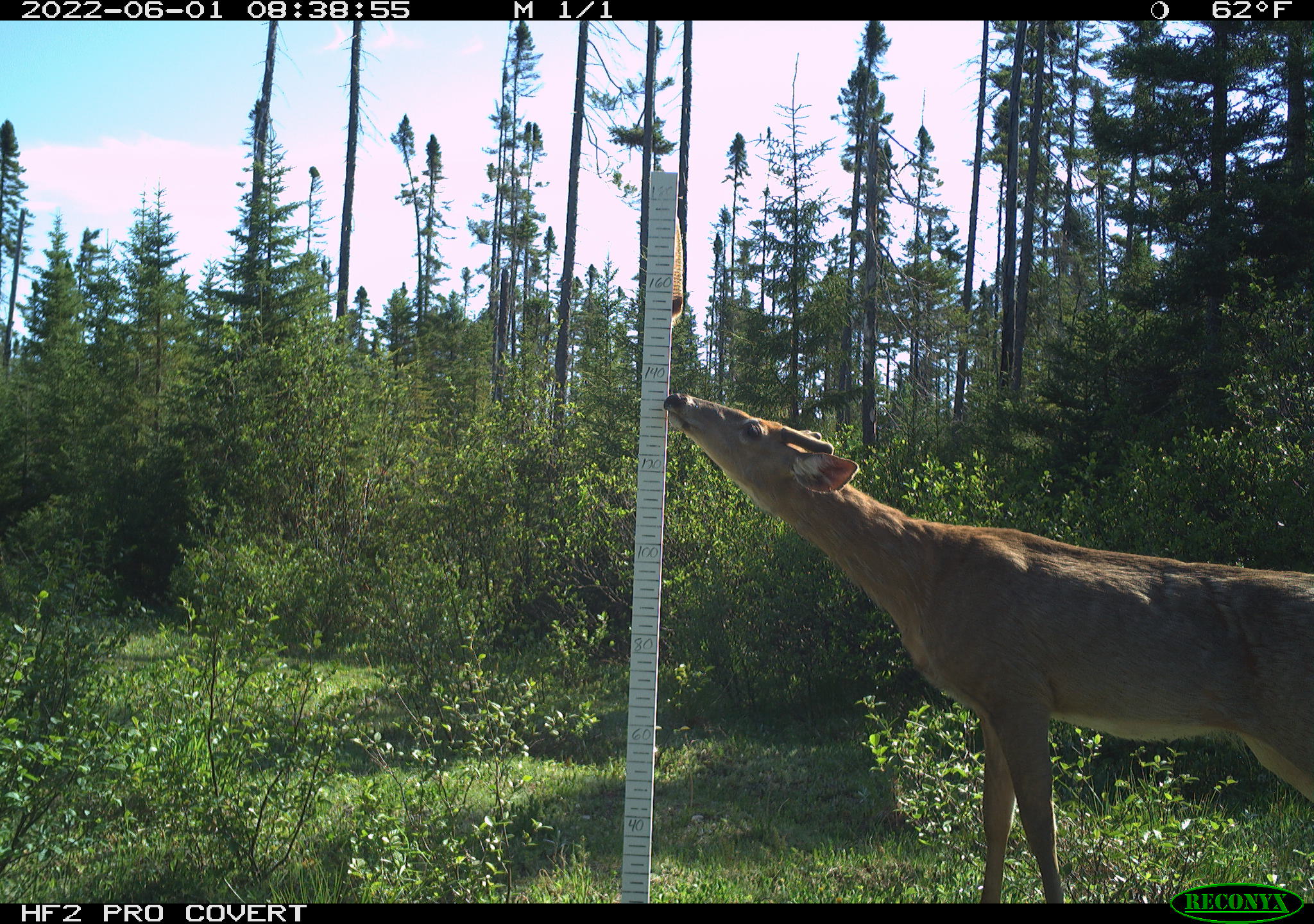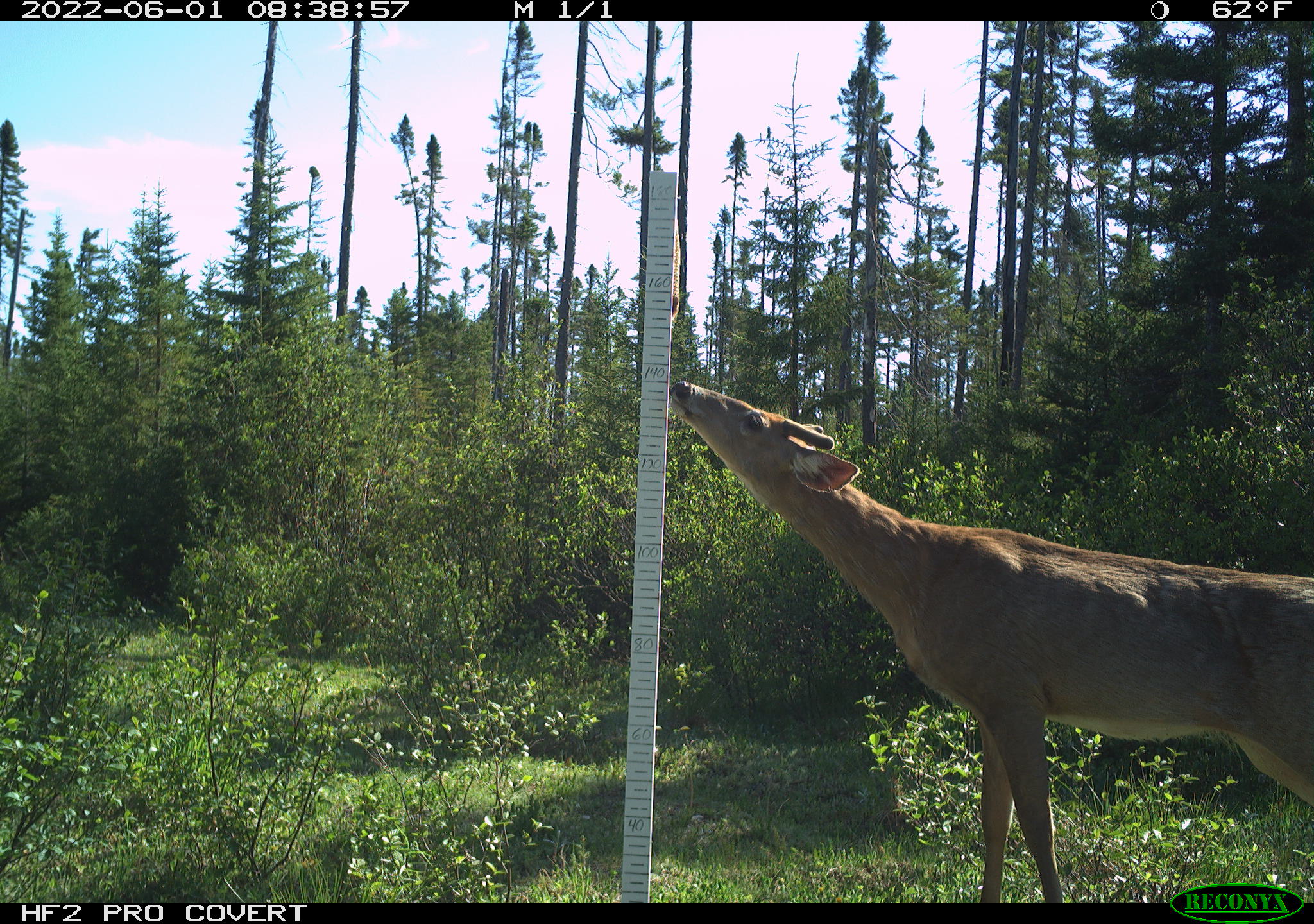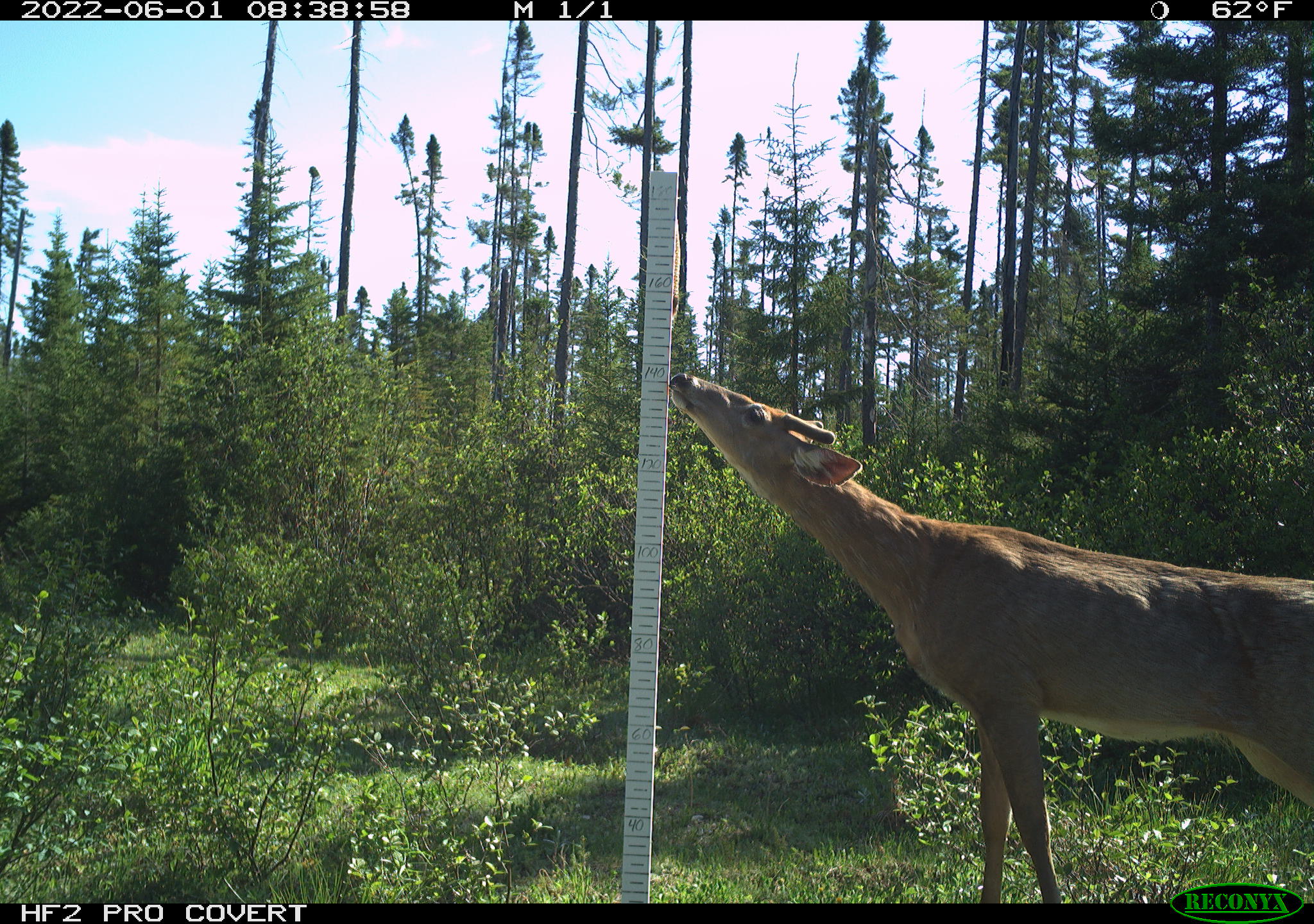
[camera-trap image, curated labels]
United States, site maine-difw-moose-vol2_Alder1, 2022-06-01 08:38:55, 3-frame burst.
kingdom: Animalia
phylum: Chordata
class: Mammalia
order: Artiodactyla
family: Cervidae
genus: Odocoileus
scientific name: Odocoileus virginianus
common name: white-tailed deer